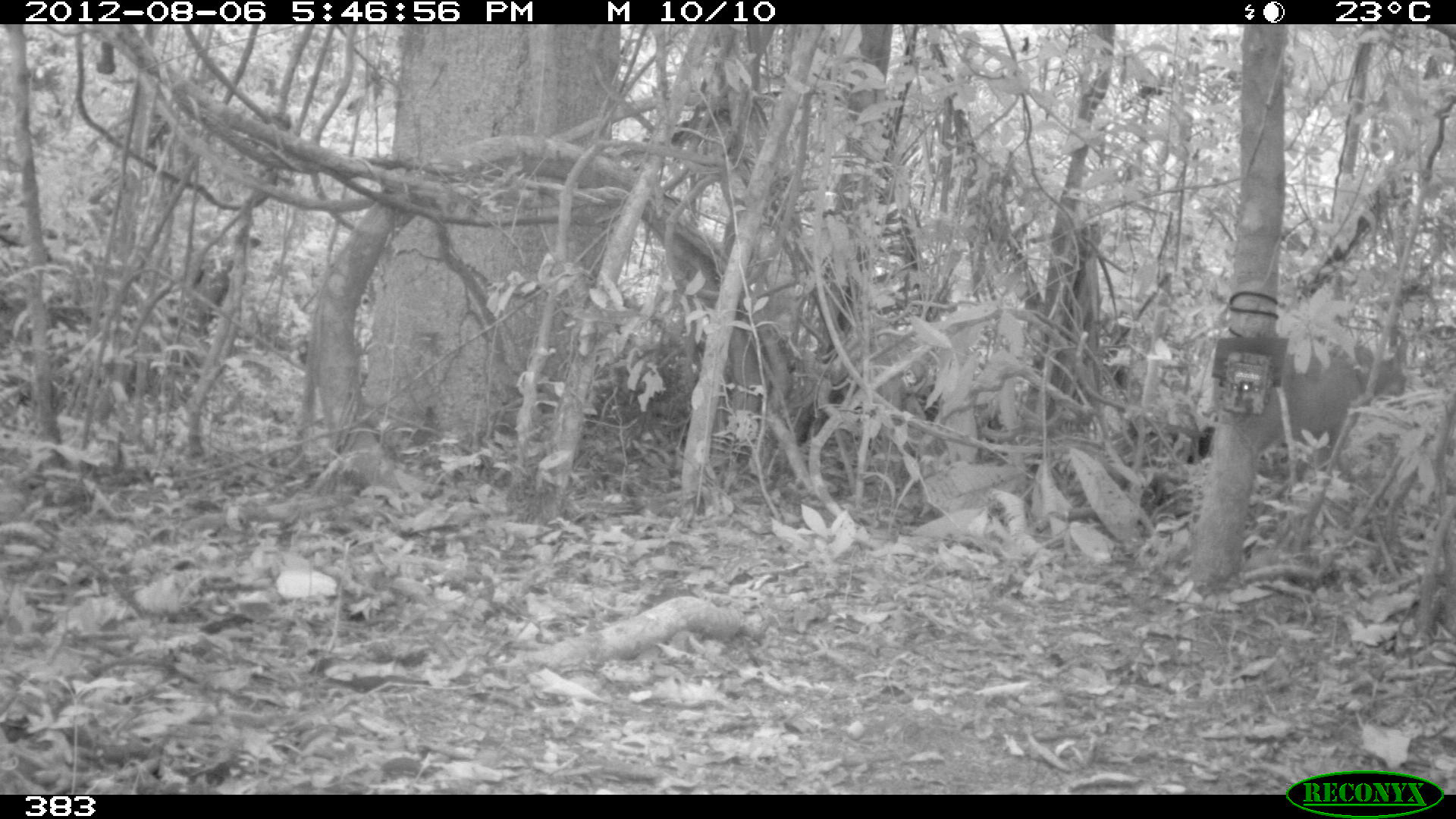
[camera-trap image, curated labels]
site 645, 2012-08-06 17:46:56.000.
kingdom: Animalia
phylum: Chordata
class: Mammalia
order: Artiodactyla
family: Cervidae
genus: Mazama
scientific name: Mazama americana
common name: red brocket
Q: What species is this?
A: Mazama americana (red brocket).